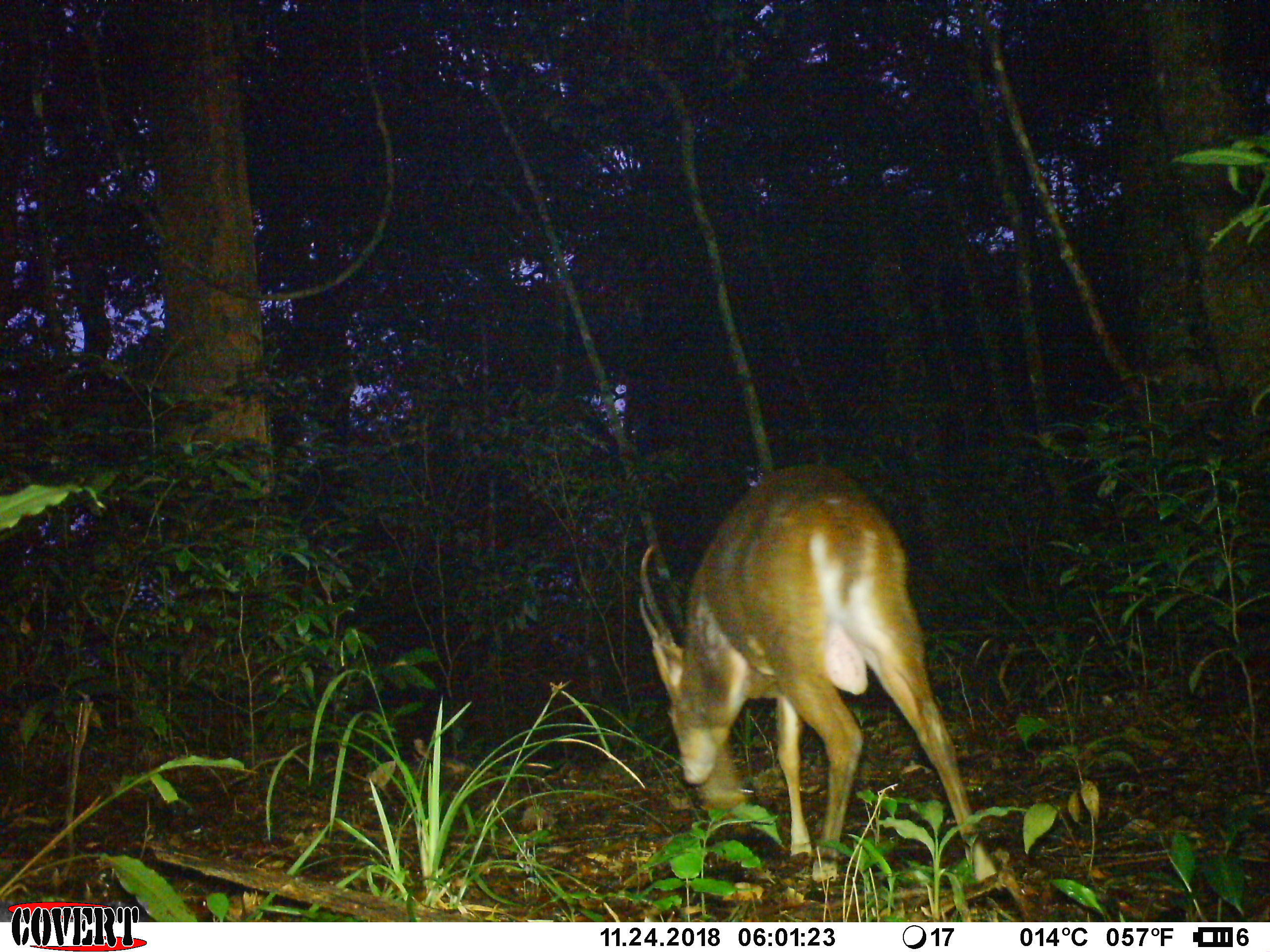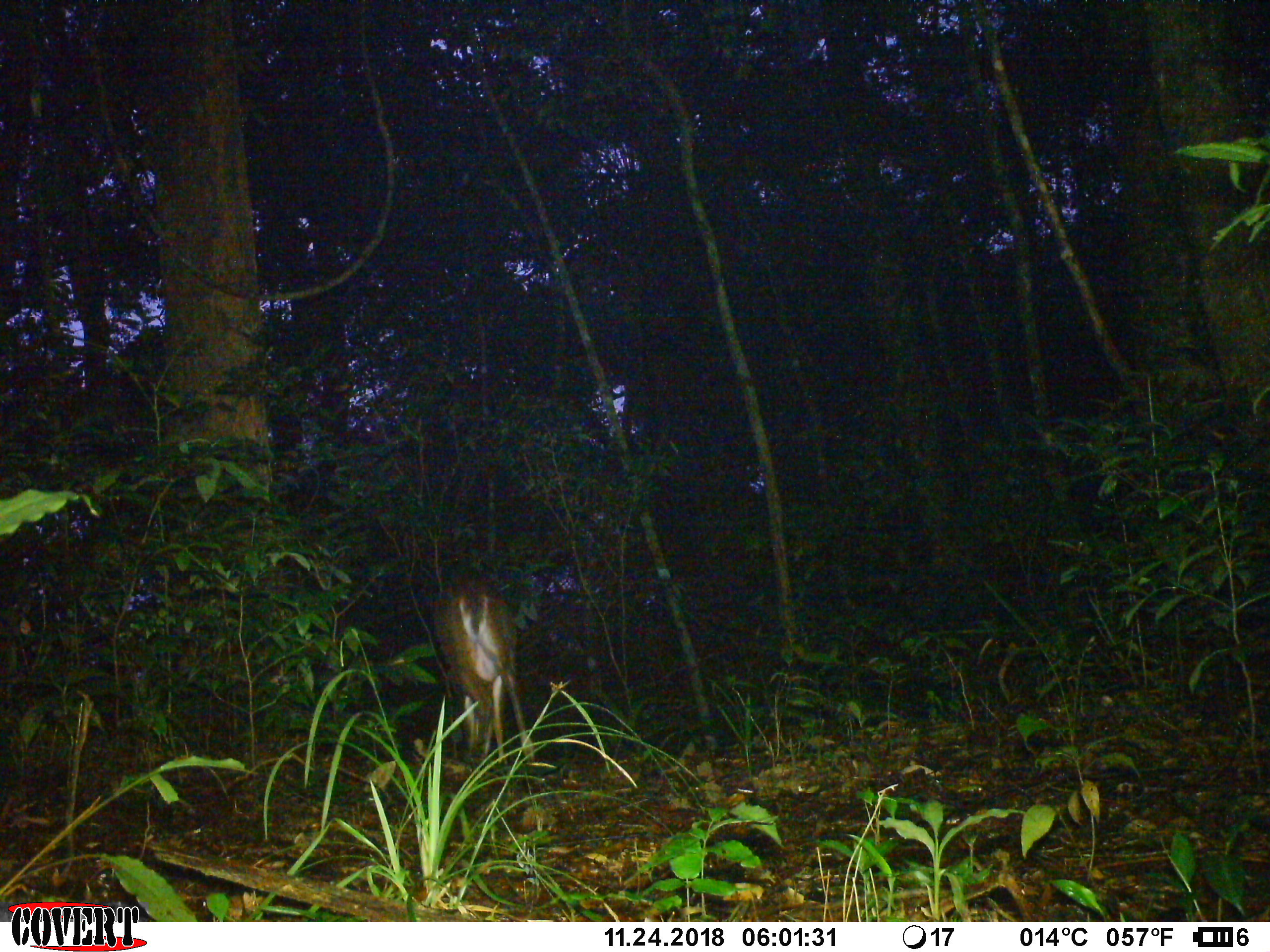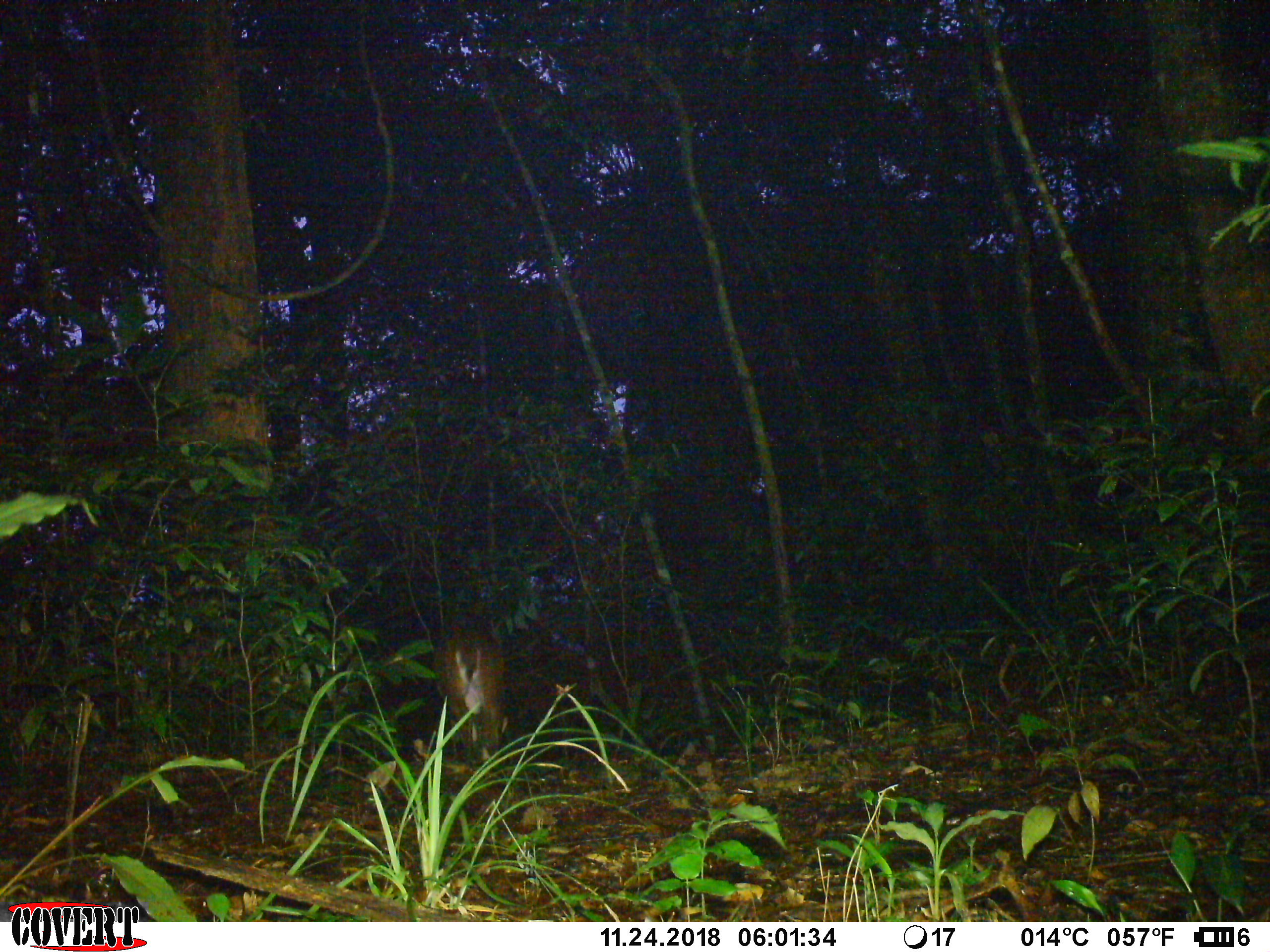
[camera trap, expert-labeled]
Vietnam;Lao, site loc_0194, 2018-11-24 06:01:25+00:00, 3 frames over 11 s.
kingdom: Animalia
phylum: Chordata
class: Mammalia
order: Artiodactyla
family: Cervidae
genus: Muntiacus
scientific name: Muntiacus vuquangensis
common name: large-antlered muntjac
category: large antlered muntjac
Large antlered muntjac (large-antlered muntjac) (Muntiacus vuquangensis). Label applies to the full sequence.